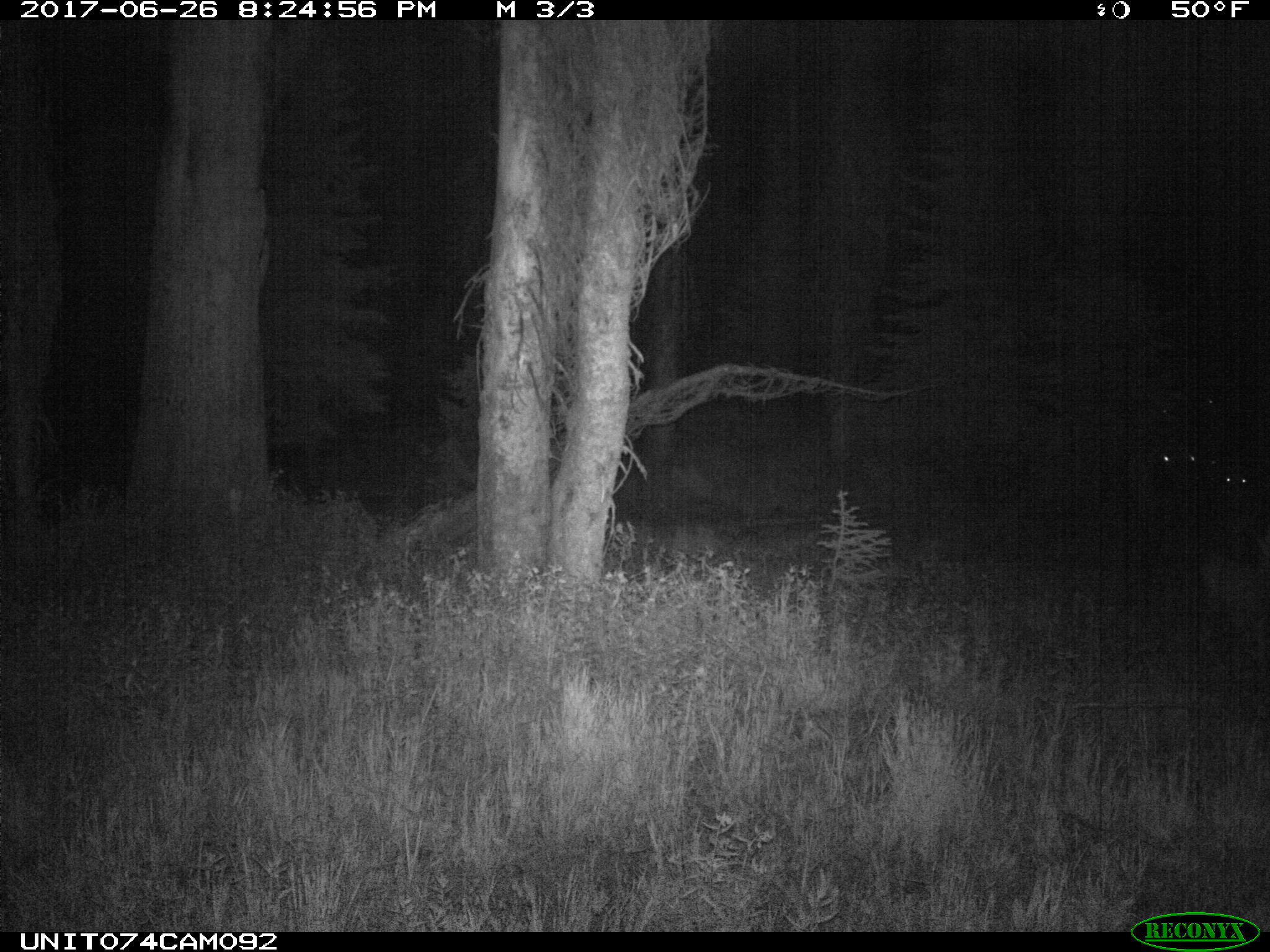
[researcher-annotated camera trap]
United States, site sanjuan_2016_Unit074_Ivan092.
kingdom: Animalia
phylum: Chordata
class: Mammalia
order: Artiodactyla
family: Cervidae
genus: Cervus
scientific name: Cervus elaphus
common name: red deer